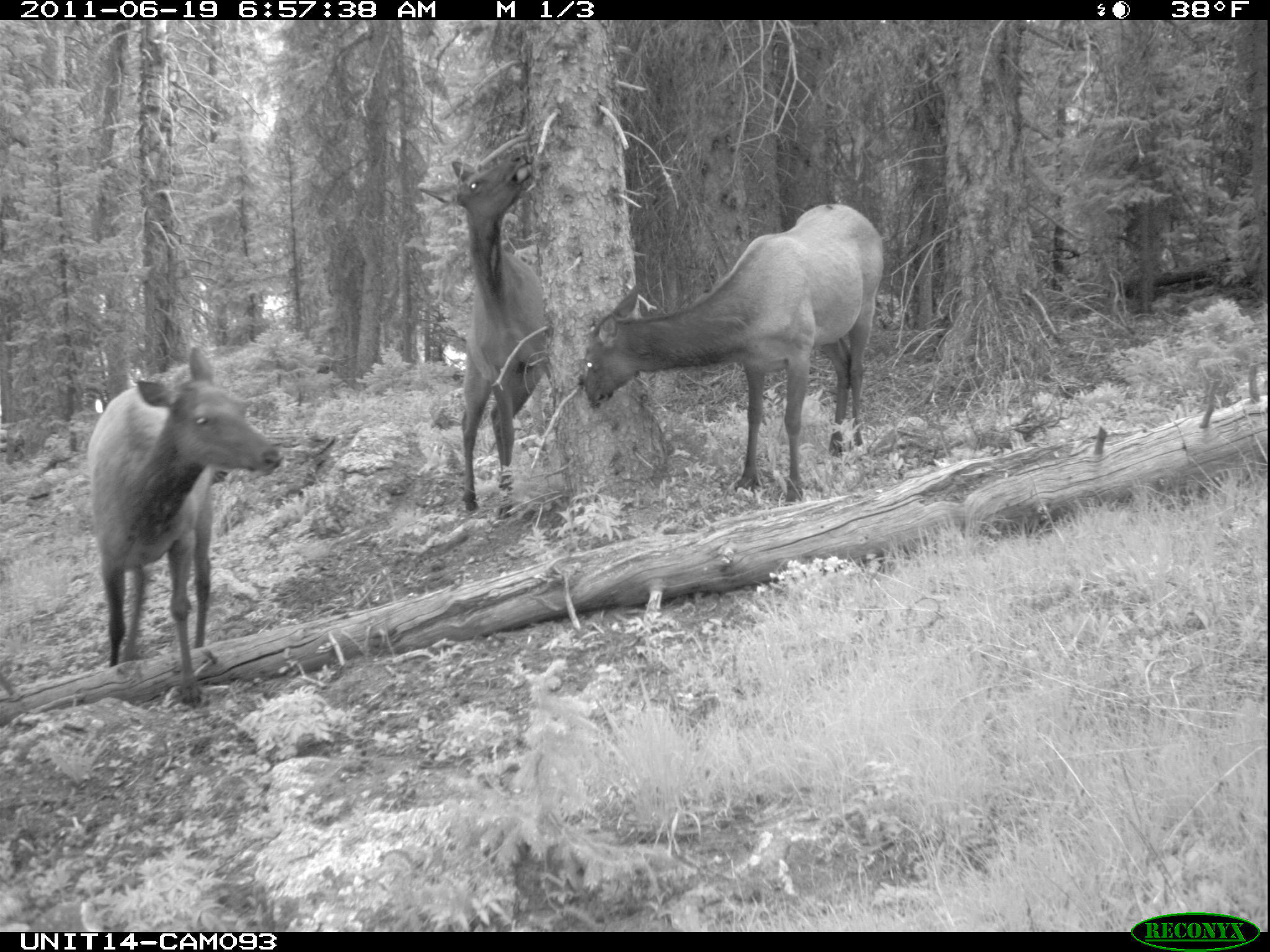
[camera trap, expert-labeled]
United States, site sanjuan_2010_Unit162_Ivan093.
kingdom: Animalia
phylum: Chordata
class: Mammalia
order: Artiodactyla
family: Cervidae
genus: Cervus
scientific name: Cervus elaphus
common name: red deer